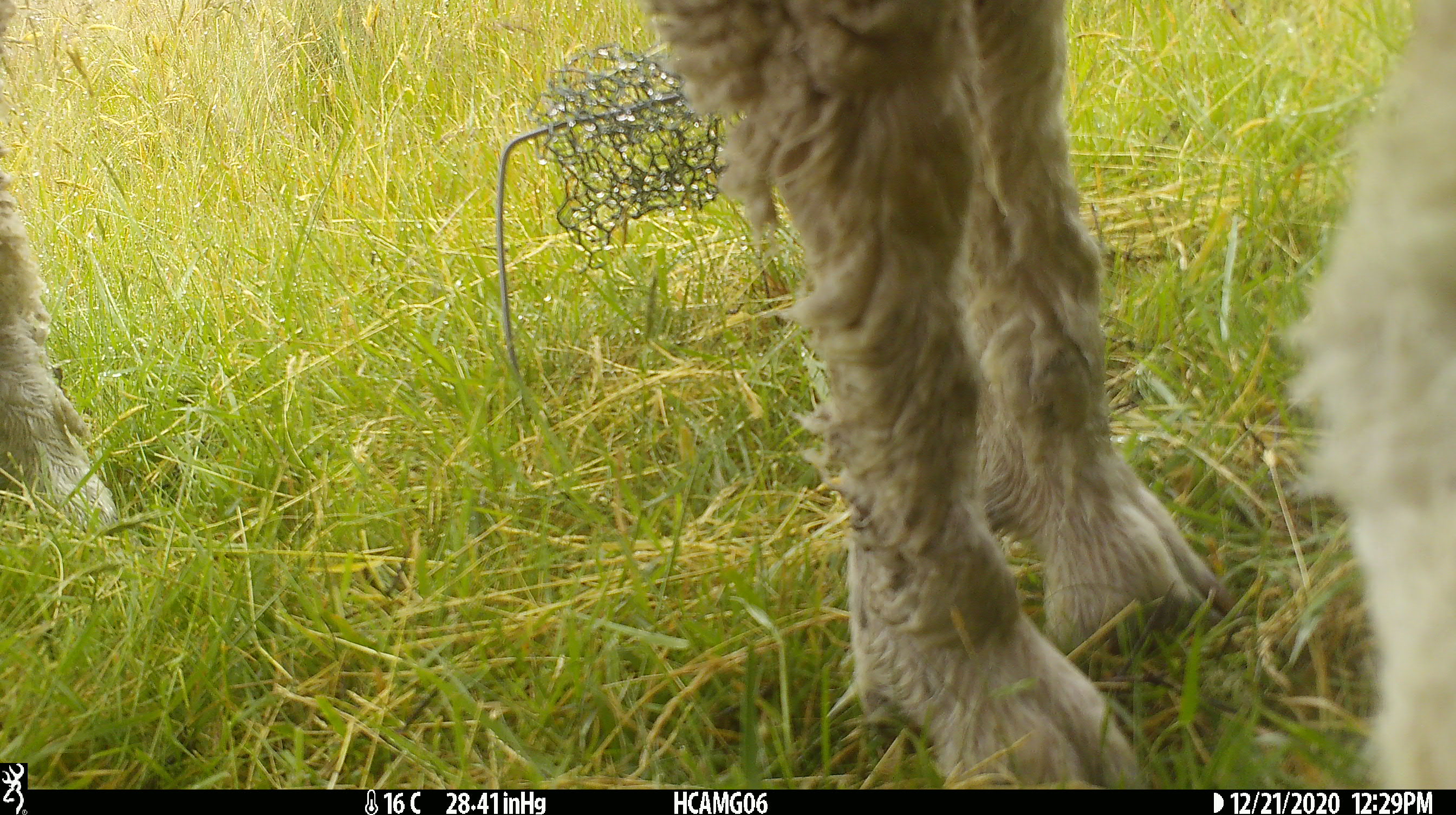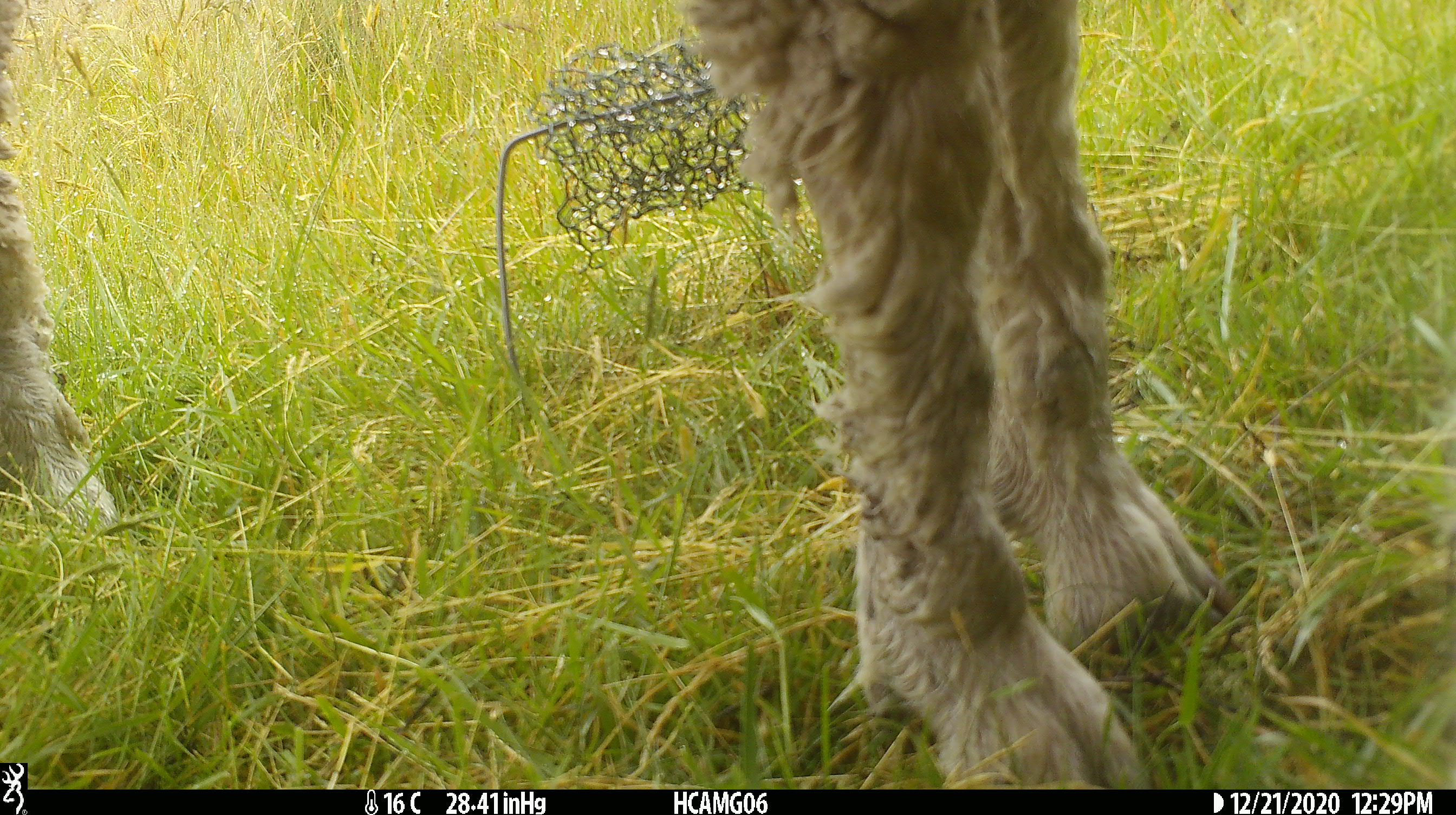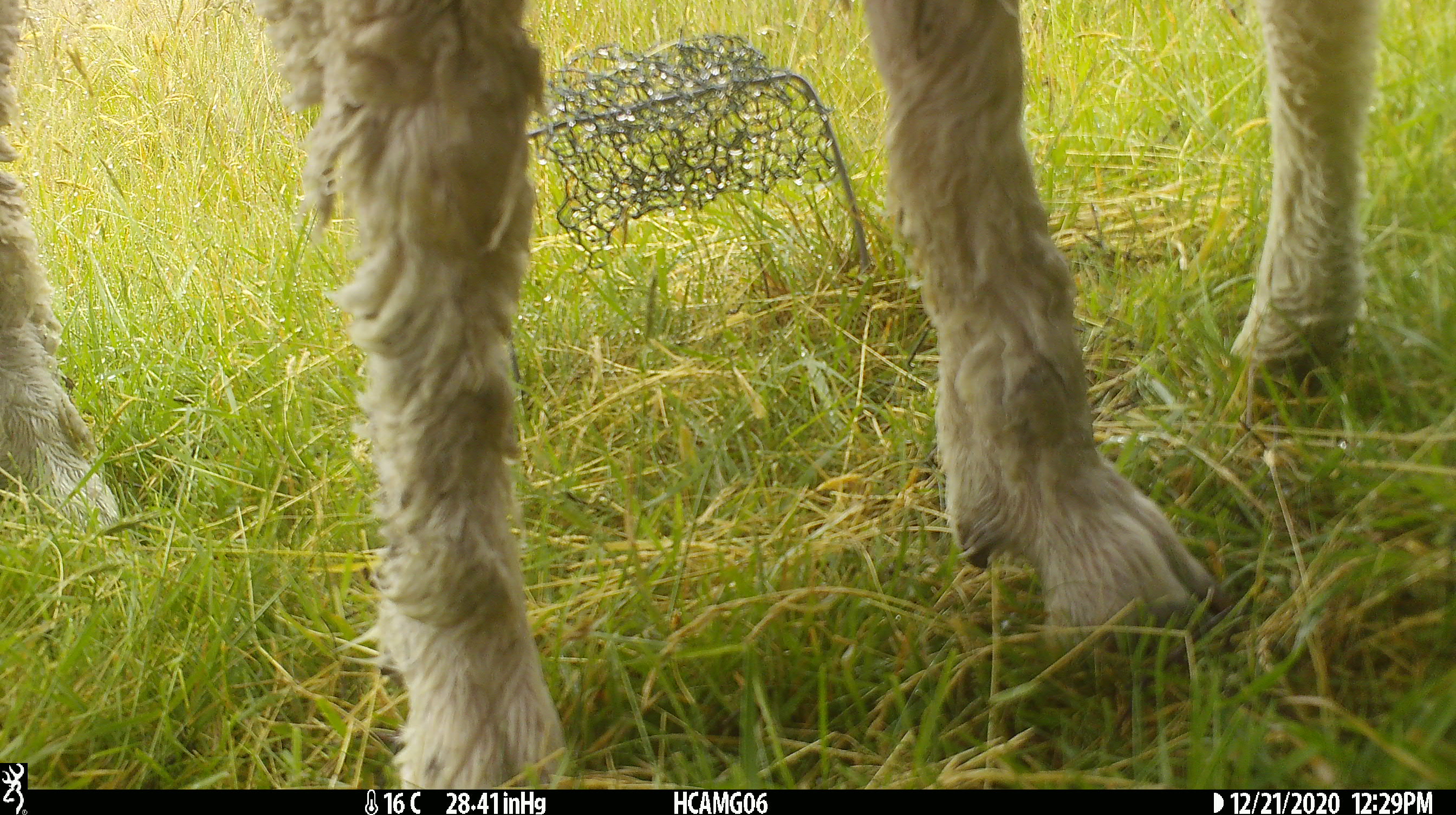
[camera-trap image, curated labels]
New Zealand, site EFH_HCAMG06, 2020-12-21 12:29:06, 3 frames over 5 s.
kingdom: Animalia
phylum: Chordata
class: Mammalia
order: Artiodactyla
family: Bovidae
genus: Ovis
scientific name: Ovis aries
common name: domestic sheep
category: sheep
Sheep (domestic sheep) (Ovis aries).